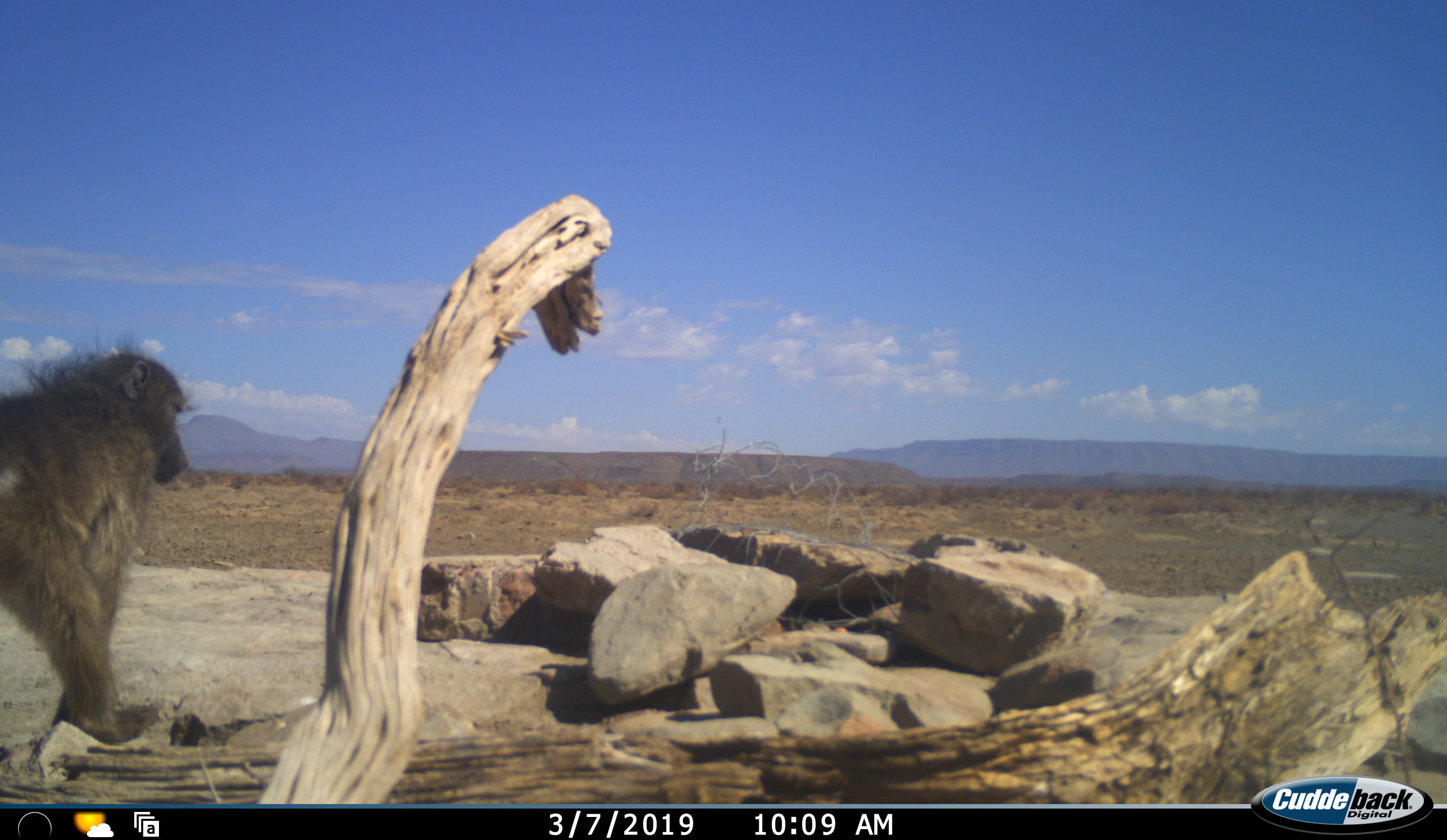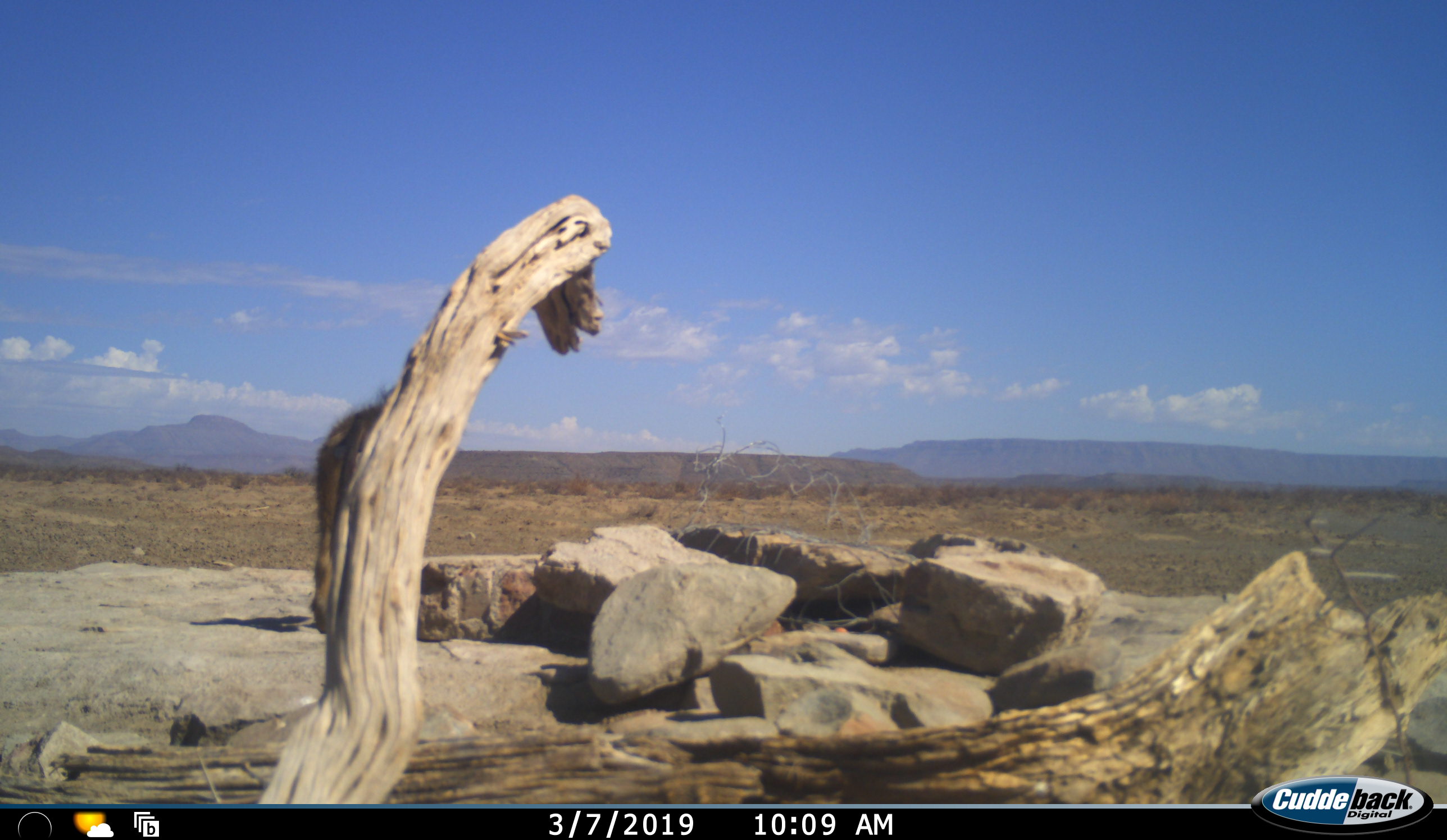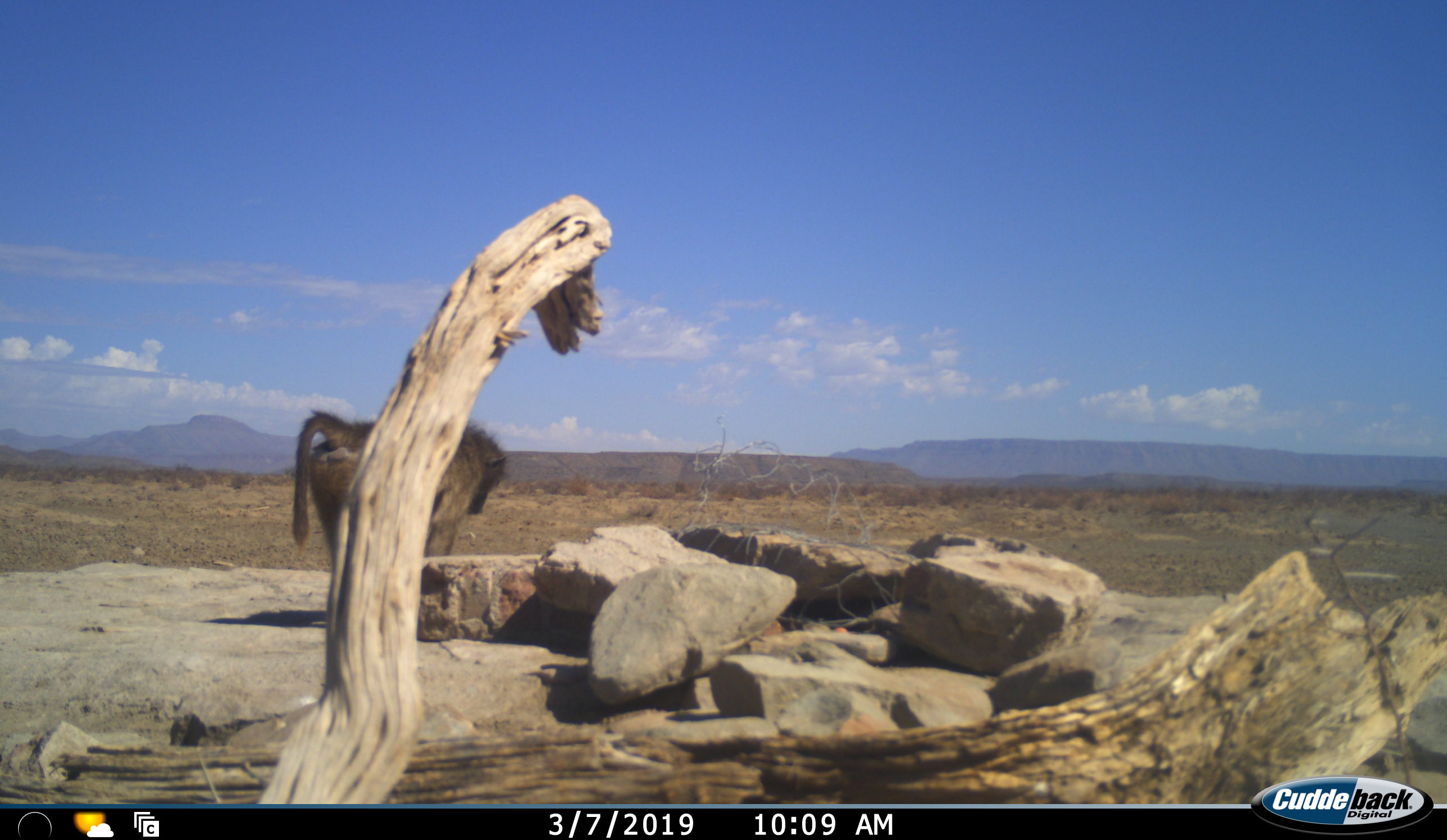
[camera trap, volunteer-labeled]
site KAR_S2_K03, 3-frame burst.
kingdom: Animalia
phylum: Chordata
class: Mammalia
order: Primates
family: Cercopithecidae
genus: Papio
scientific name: Papio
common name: baboon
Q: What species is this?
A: Baboon (Papio).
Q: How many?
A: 1.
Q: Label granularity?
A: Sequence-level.